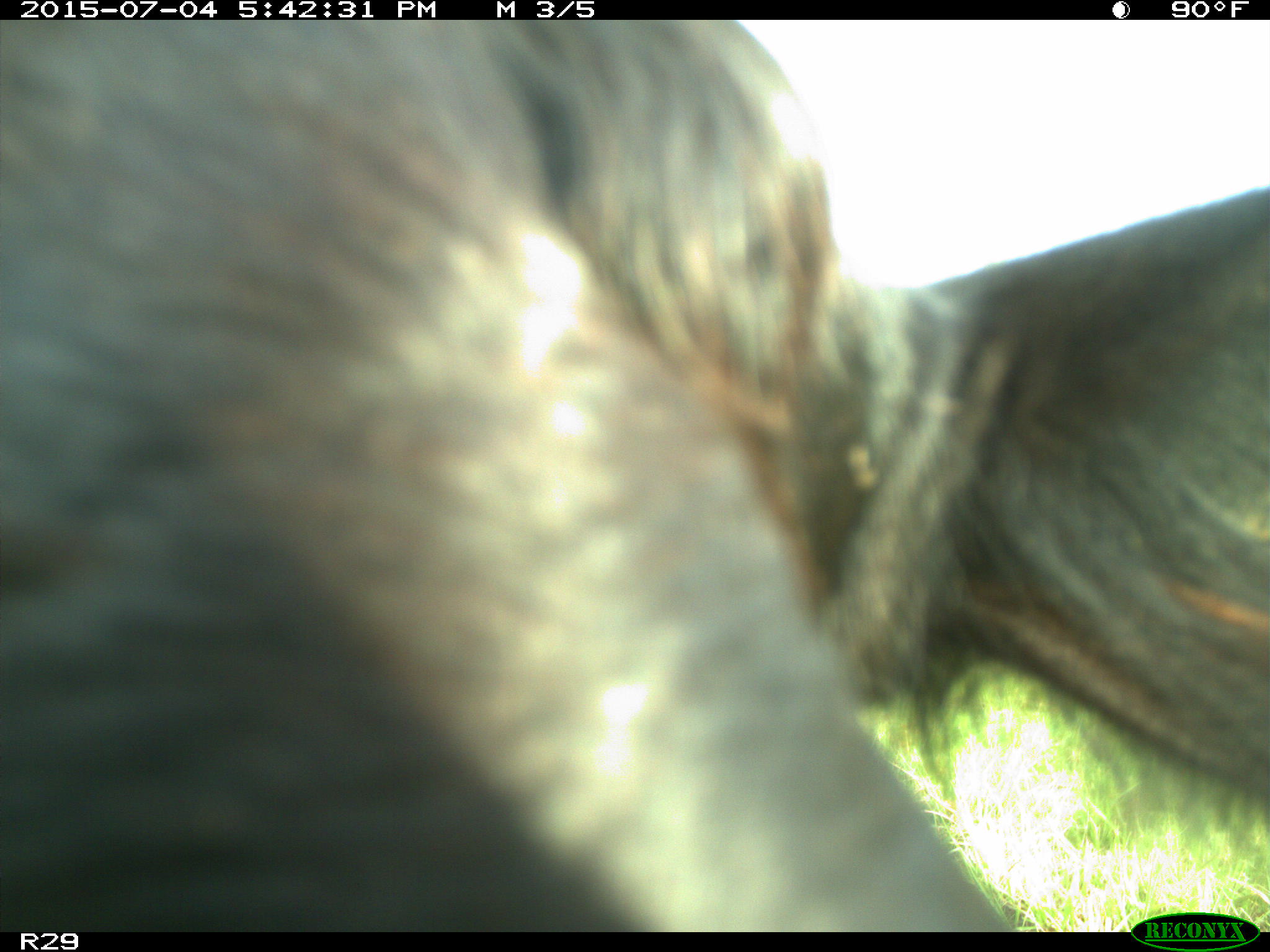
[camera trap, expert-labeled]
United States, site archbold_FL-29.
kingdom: Animalia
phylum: Chordata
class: Mammalia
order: Artiodactyla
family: Bovidae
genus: Bos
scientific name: Bos taurus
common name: domestic cow